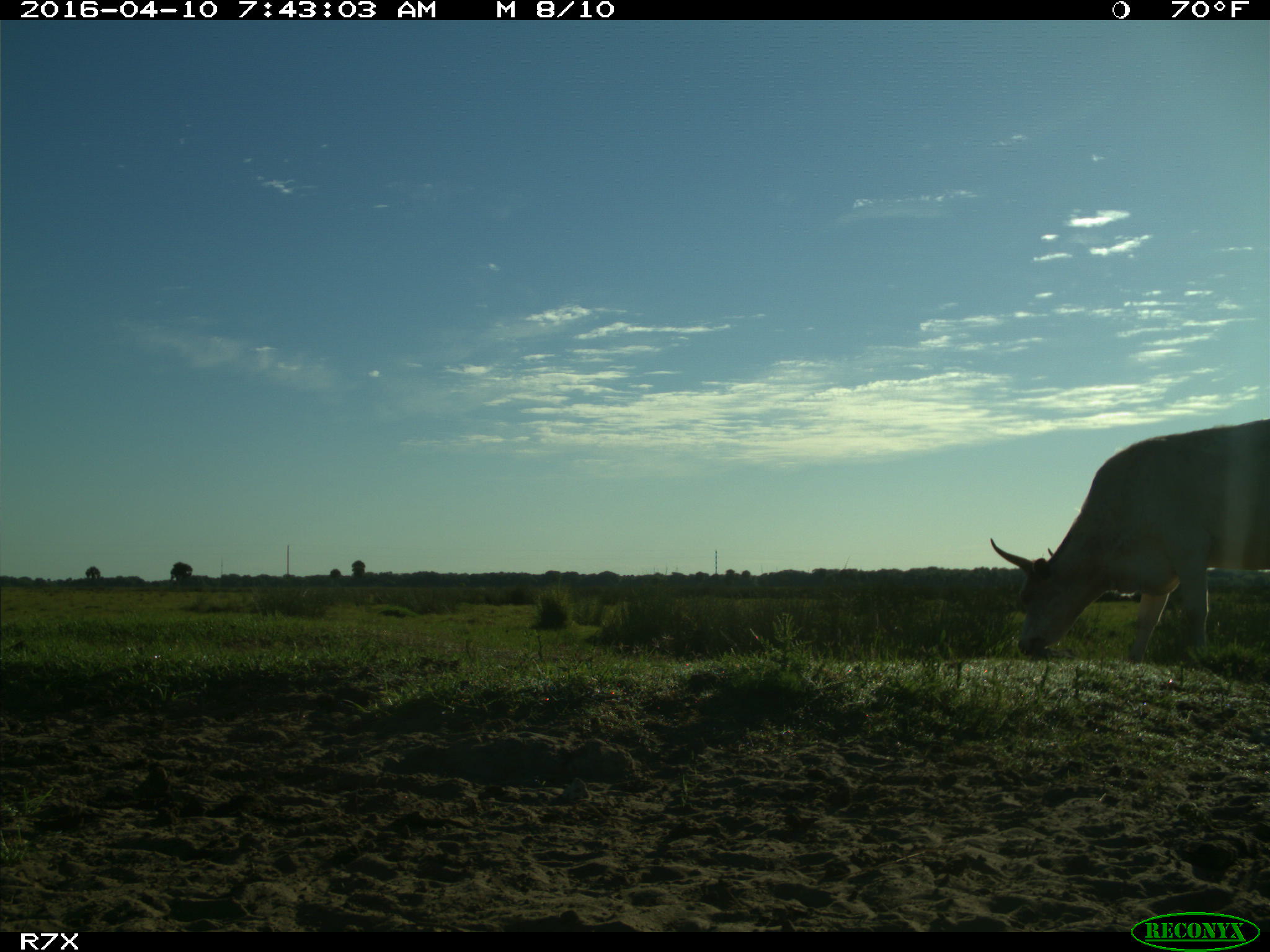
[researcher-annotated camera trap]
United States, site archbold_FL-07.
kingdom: Animalia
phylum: Chordata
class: Mammalia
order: Artiodactyla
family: Bovidae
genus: Bos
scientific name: Bos taurus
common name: domestic cow